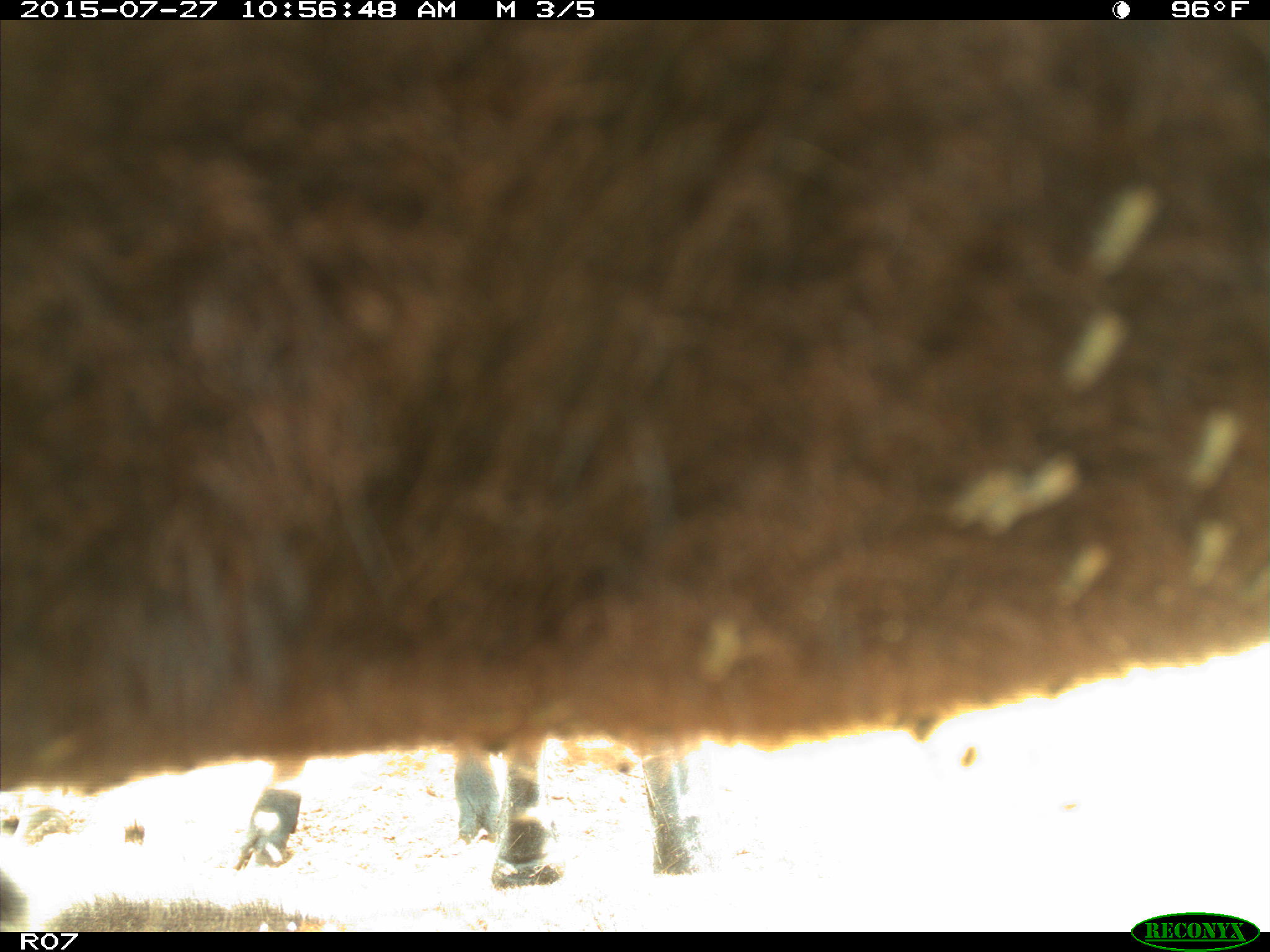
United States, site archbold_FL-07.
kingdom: Animalia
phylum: Chordata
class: Mammalia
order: Artiodactyla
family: Bovidae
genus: Bos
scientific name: Bos taurus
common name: domestic cow